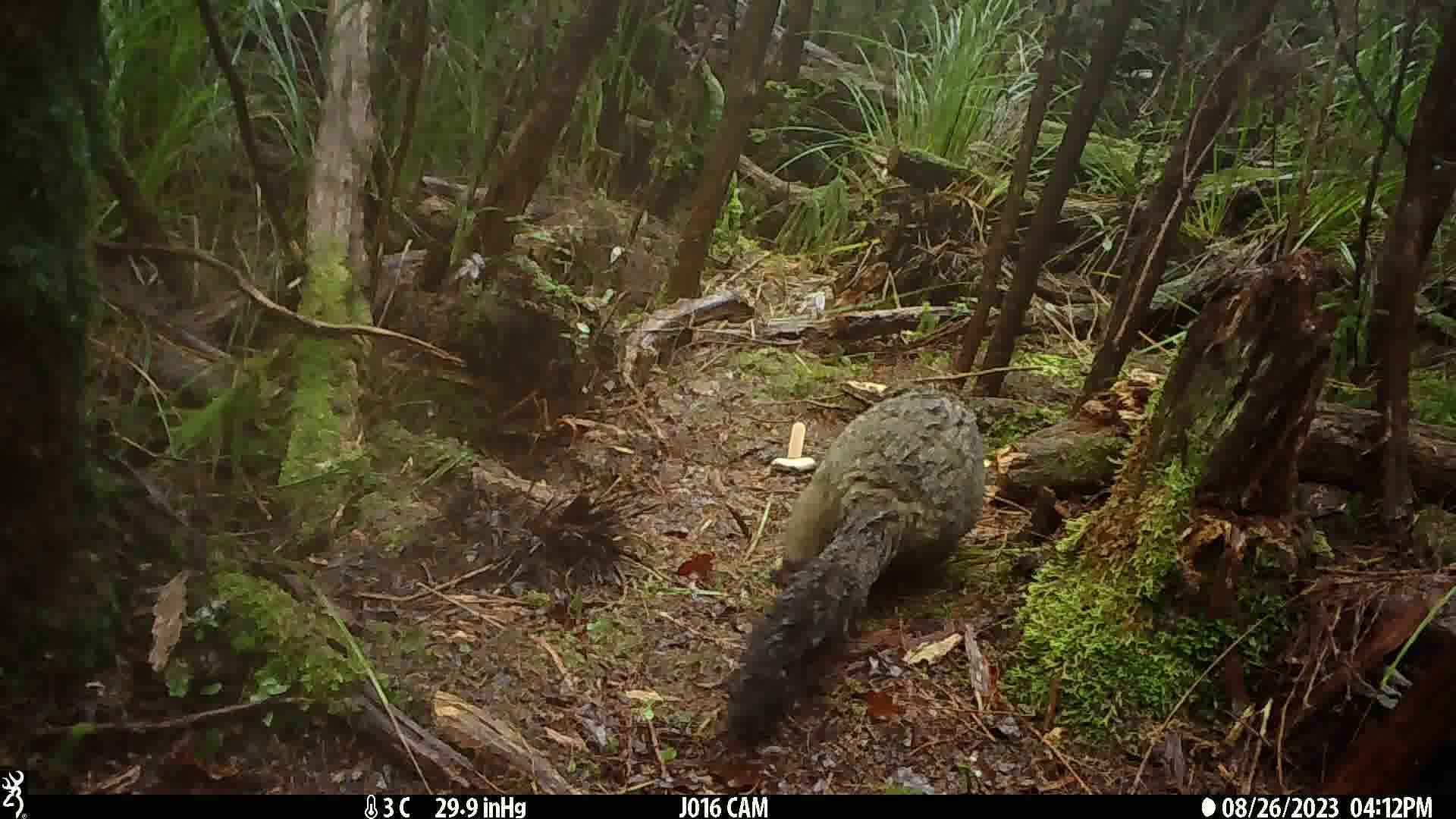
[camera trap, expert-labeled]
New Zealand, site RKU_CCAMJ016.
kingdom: Animalia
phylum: Chordata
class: Mammalia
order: Diprotodontia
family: Phalangeridae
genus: Trichosurus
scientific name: Trichosurus vulpecula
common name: common brushtail possum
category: possum